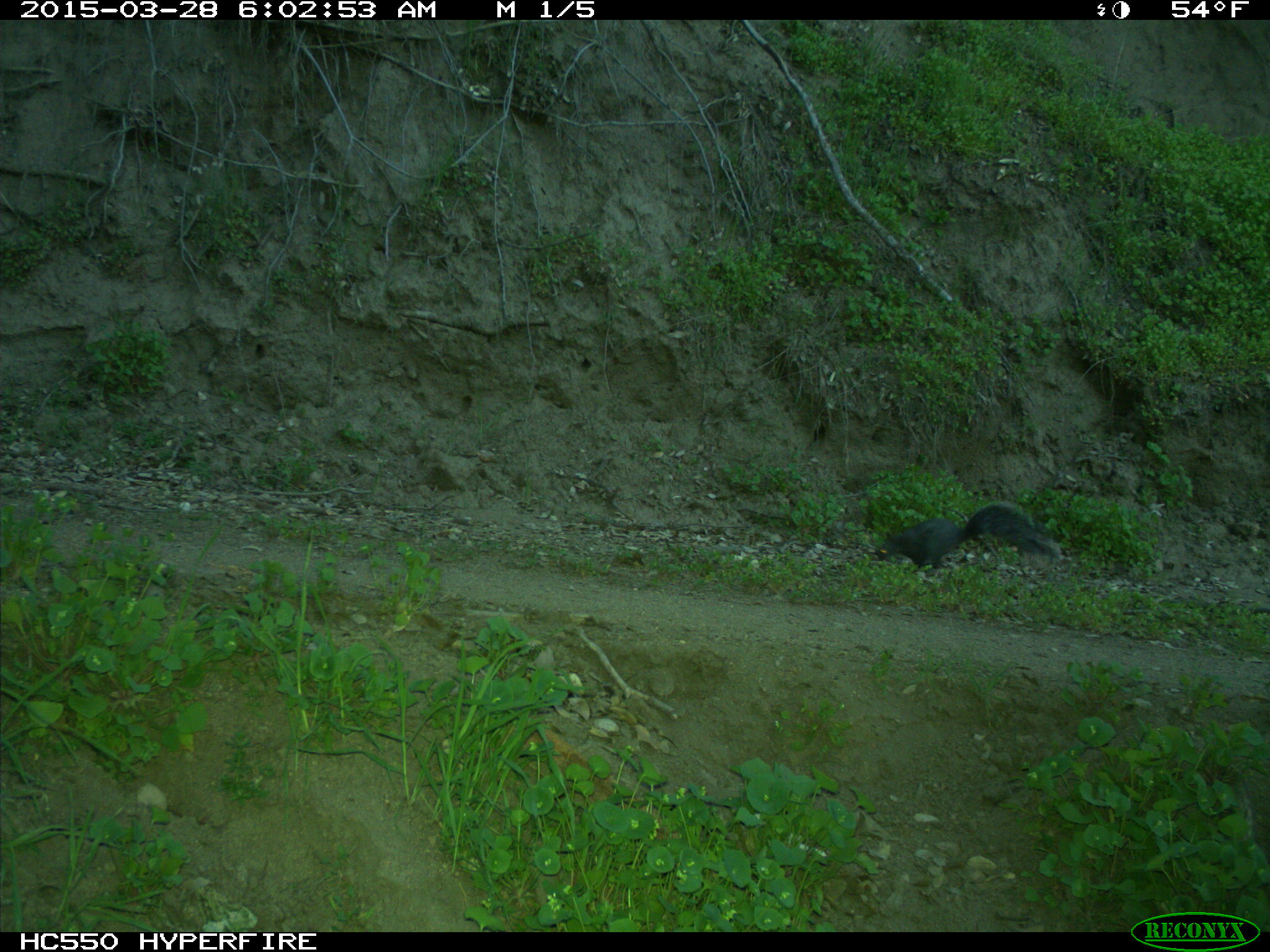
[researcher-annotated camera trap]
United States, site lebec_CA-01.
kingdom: Animalia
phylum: Chordata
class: Mammalia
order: Rodentia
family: Sciuridae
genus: Sciurus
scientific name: Sciurus carolinensis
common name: eastern gray squirrel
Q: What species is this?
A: Sciurus carolinensis (eastern gray squirrel).